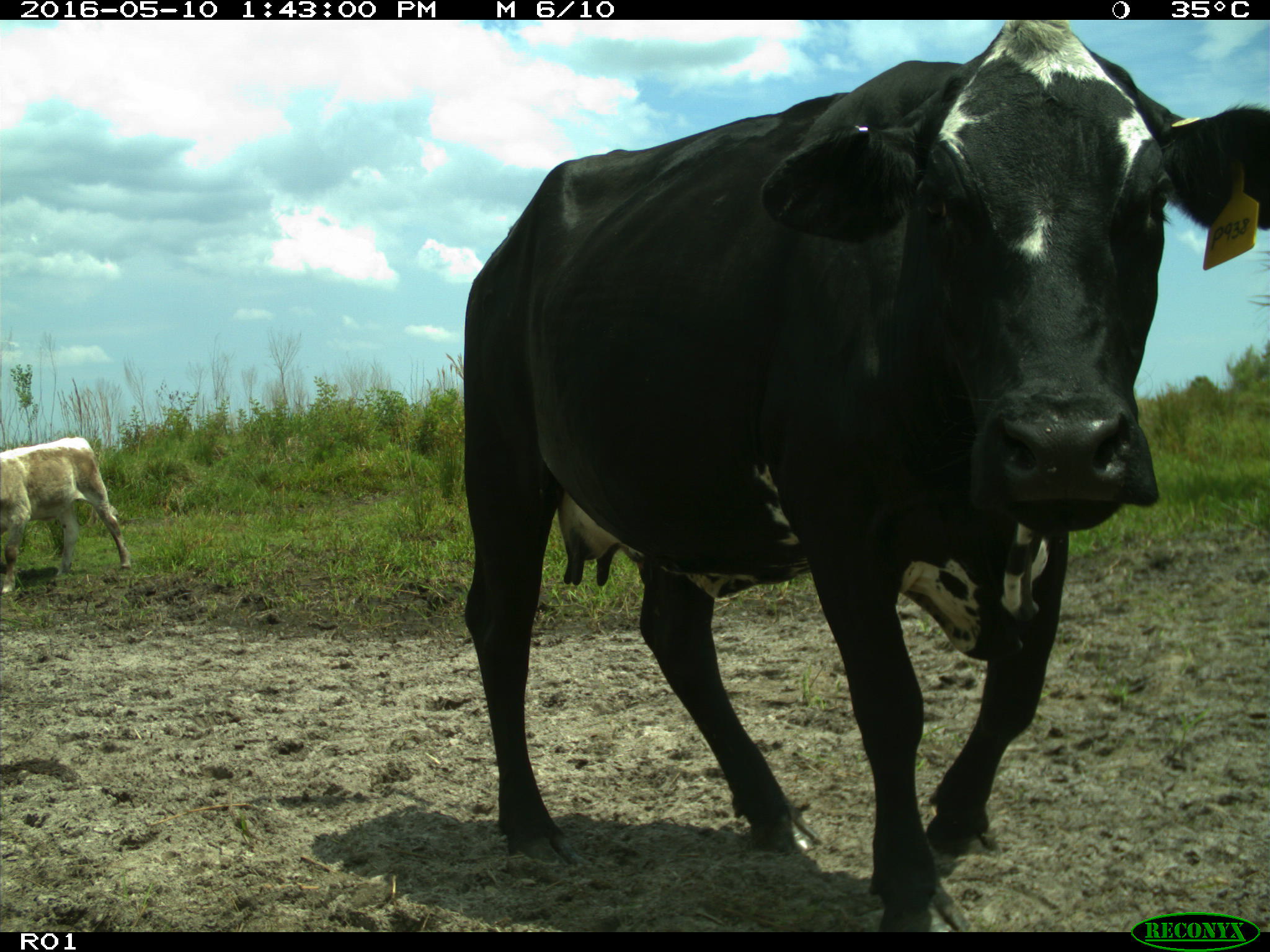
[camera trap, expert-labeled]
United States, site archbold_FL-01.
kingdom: Animalia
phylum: Chordata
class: Mammalia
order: Artiodactyla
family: Bovidae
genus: Bos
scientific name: Bos taurus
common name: domestic cow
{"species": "Bos taurus (domestic cow)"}